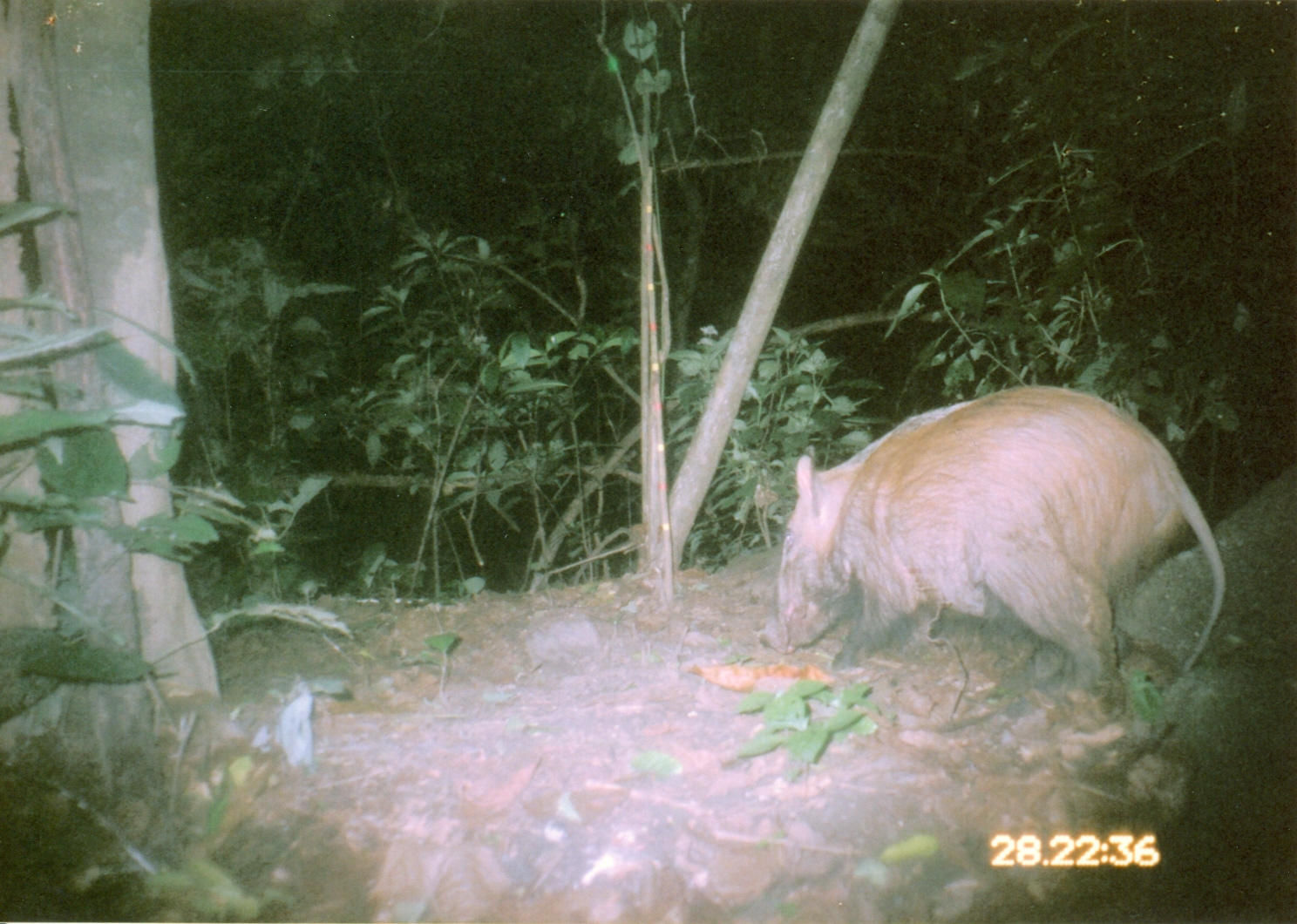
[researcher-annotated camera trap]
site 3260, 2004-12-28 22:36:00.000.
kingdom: Animalia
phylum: Chordata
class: Mammalia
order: Artiodactyla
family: Suidae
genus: Potamochoerus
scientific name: Potamochoerus larvatus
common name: bushpig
Potamochoerus larvatus (bushpig), count 1.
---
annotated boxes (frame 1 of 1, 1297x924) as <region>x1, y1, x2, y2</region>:
potamochoerus larvatus: <region>755, 384, 1226, 714</region>